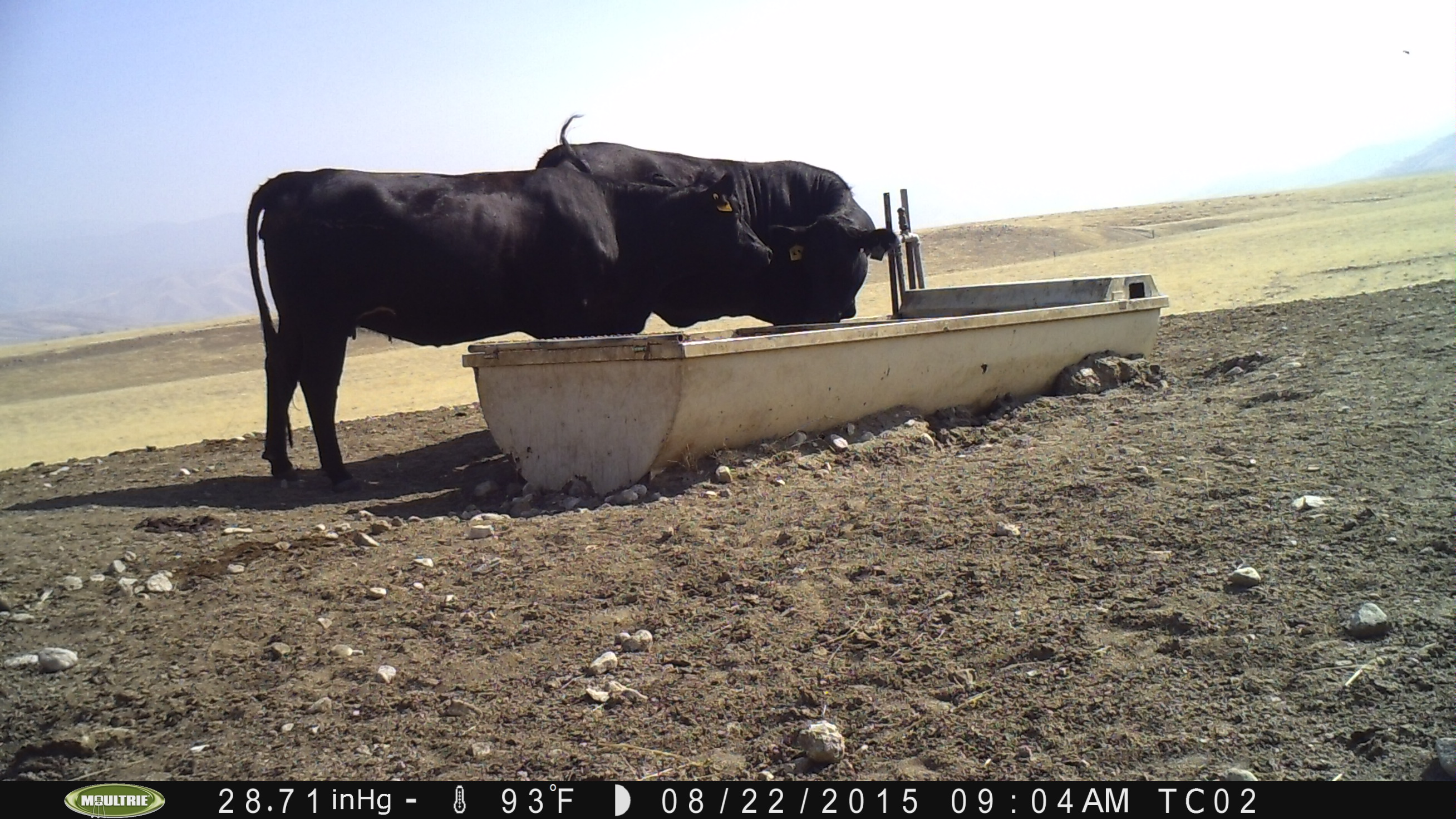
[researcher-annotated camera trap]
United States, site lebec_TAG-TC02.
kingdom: Animalia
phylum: Chordata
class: Mammalia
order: Artiodactyla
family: Bovidae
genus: Bos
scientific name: Bos taurus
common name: domestic cow